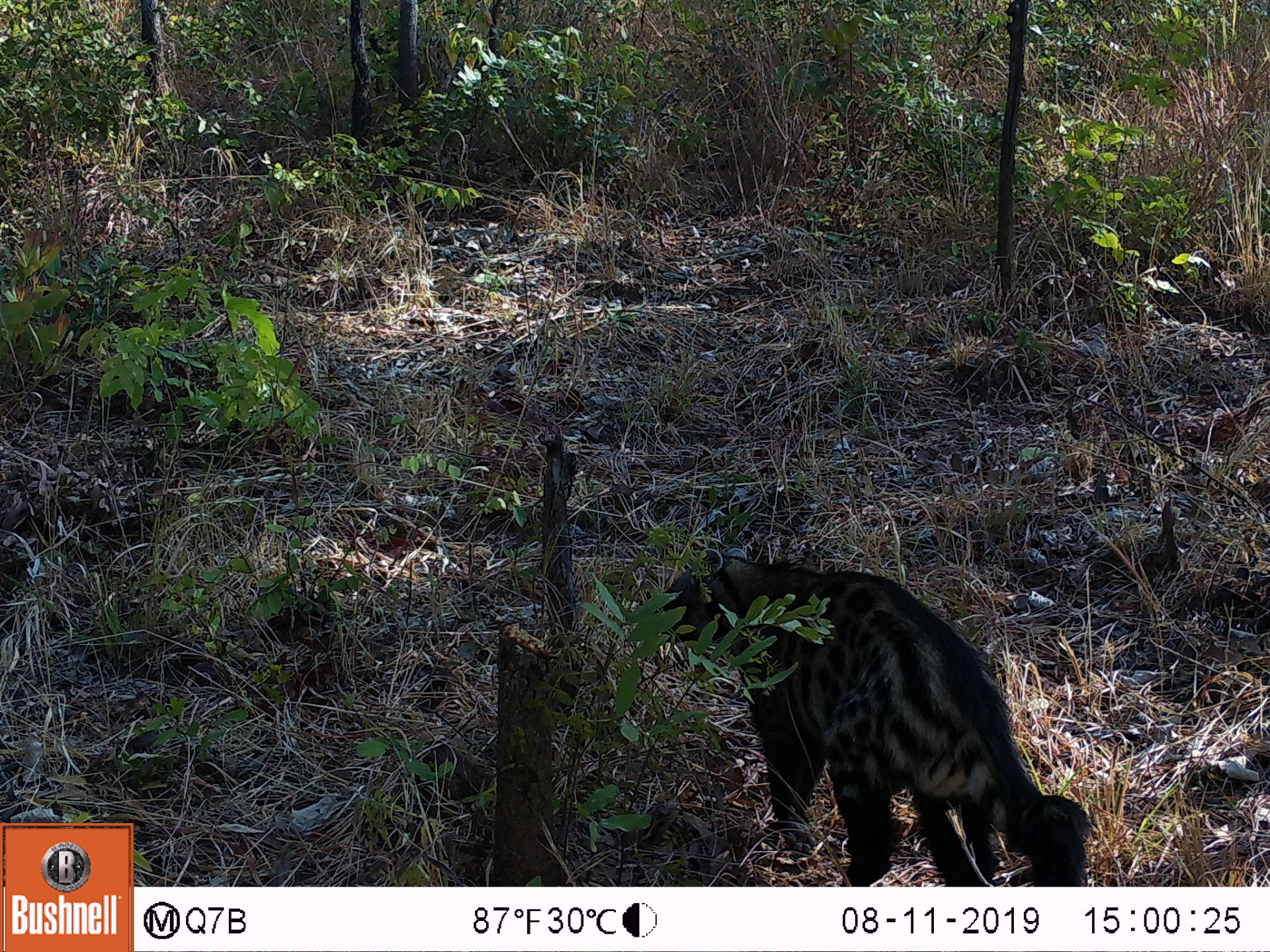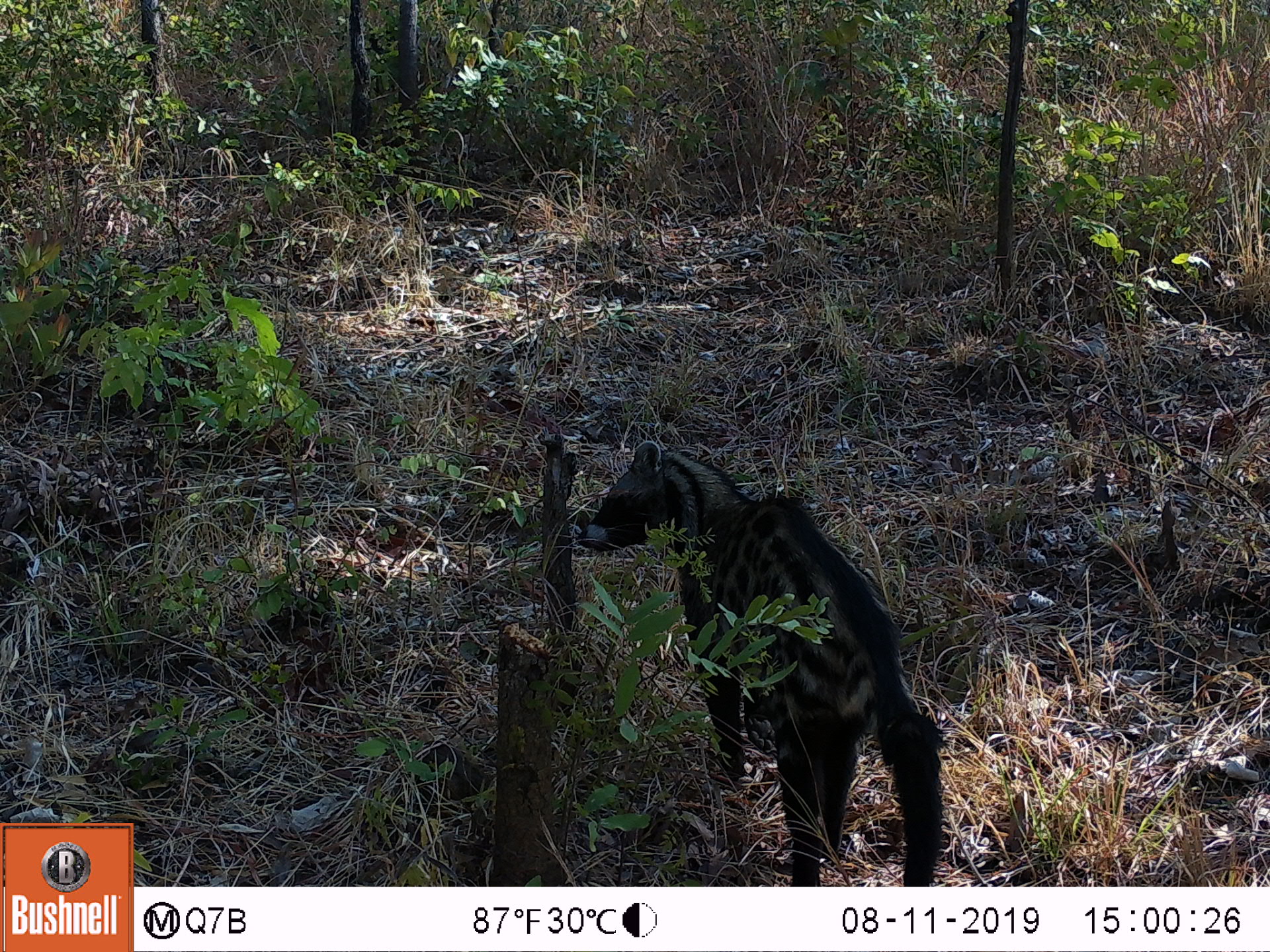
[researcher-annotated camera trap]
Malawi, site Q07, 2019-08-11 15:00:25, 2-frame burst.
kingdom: Animalia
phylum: Chordata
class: Mammalia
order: Carnivora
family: Viverridae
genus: Civettictis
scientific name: Civettictis civetta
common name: african civet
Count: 1.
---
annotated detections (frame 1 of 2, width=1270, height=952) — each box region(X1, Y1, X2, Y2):
african civet: region(635, 539, 1100, 887)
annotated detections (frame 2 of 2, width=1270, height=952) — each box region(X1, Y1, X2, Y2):
african civet: region(574, 438, 958, 885)